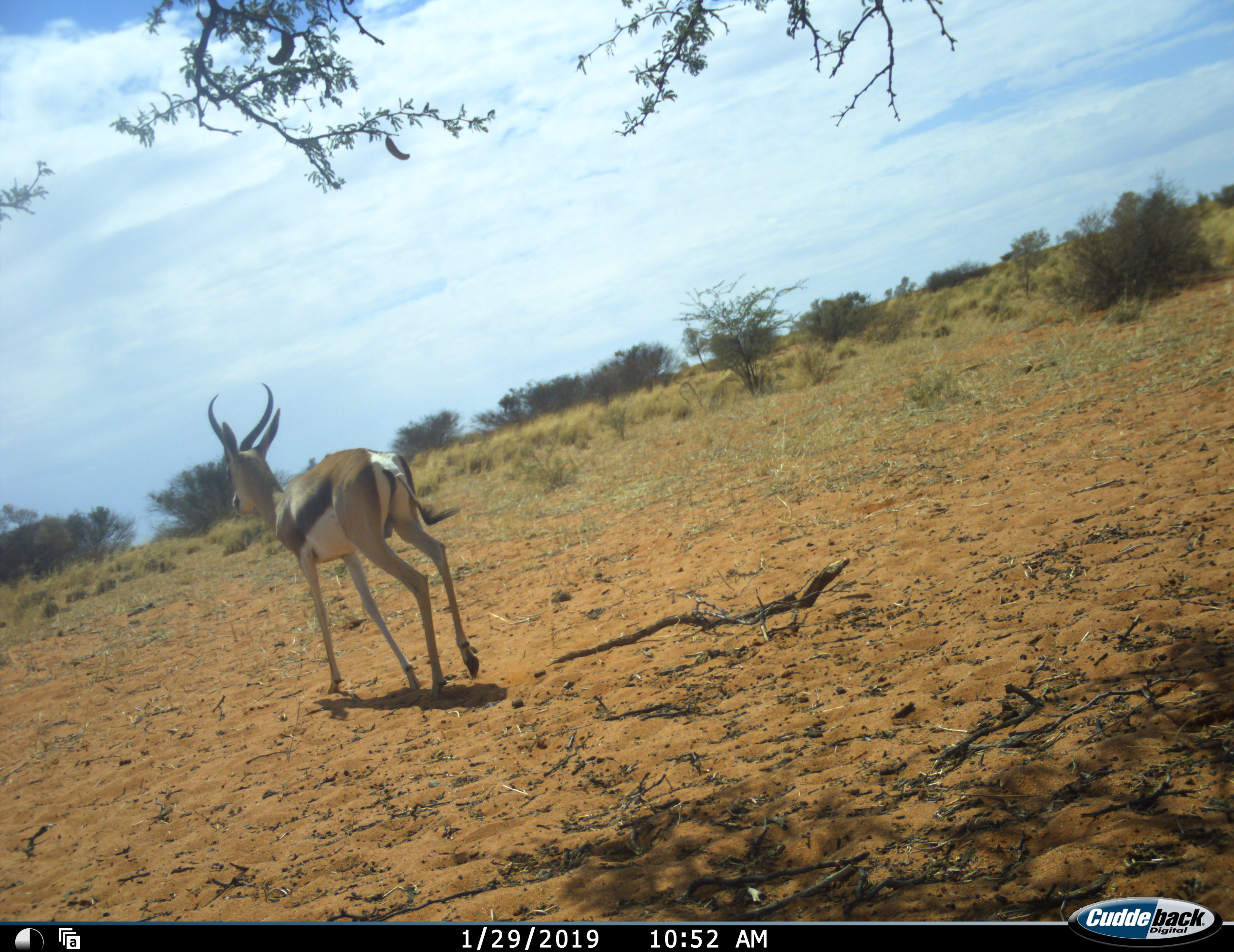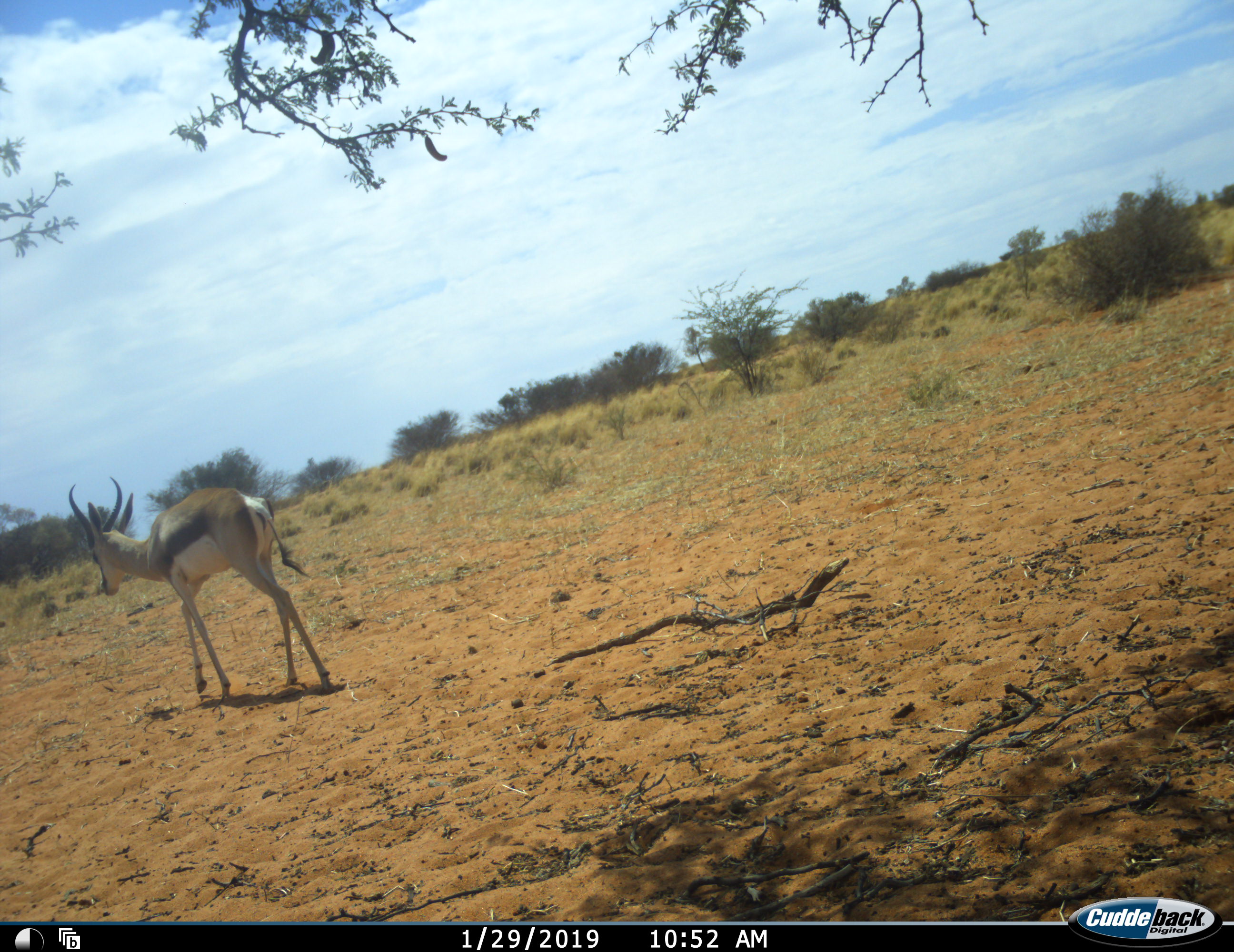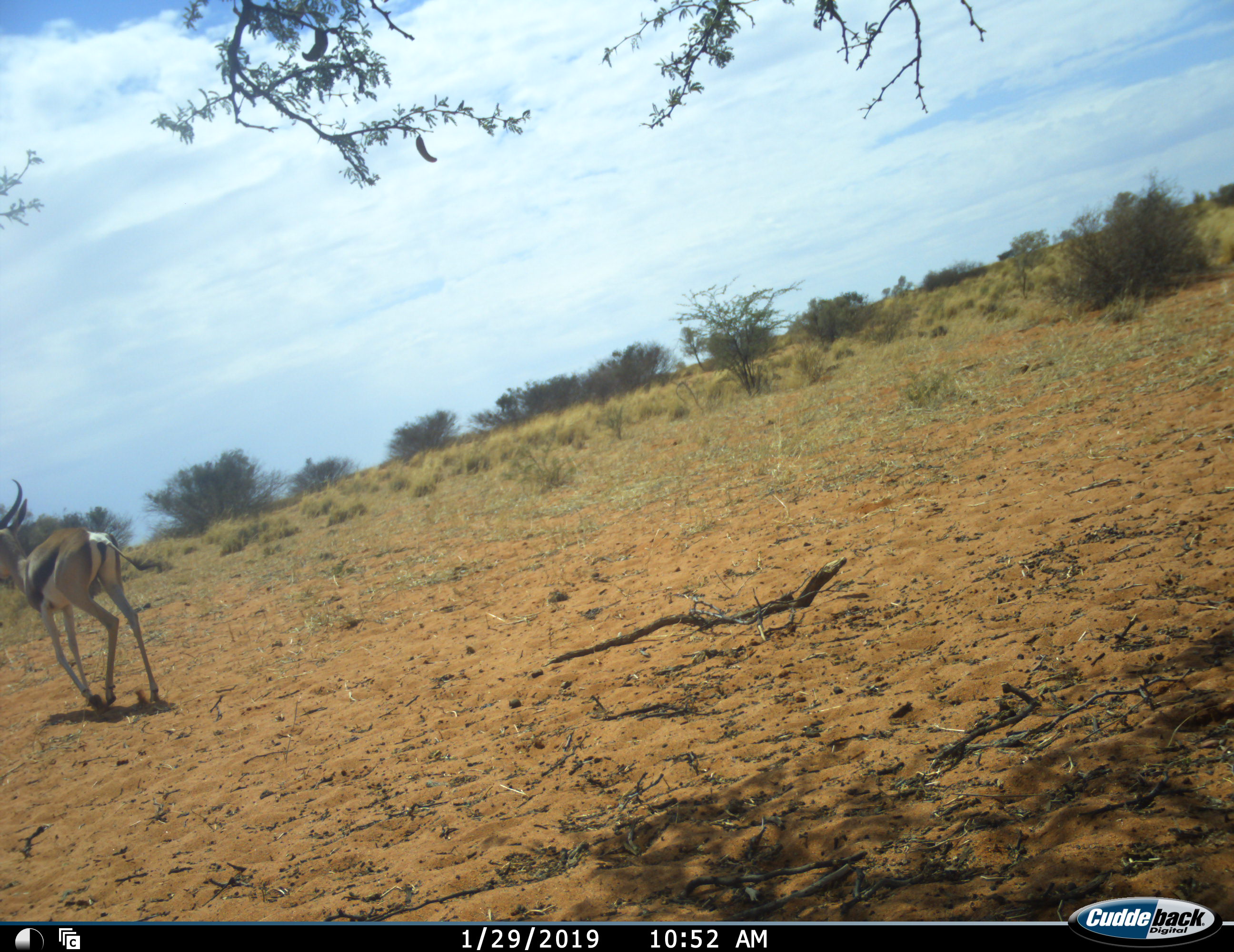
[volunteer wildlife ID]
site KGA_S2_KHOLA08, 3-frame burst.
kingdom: Animalia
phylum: Chordata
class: Mammalia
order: Artiodactyla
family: Bovidae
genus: Antidorcas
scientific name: Antidorcas marsupialis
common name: springbok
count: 1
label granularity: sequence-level